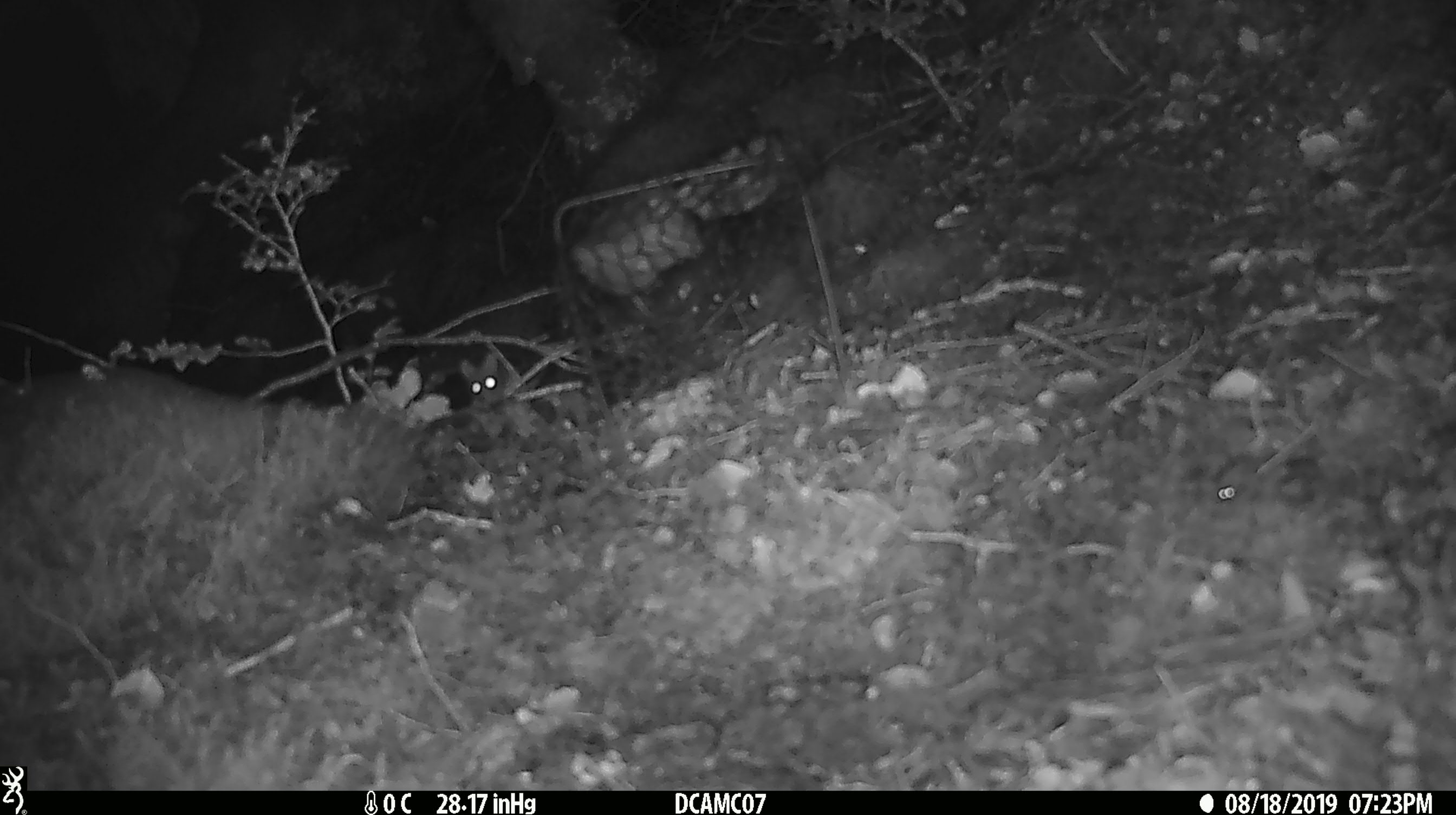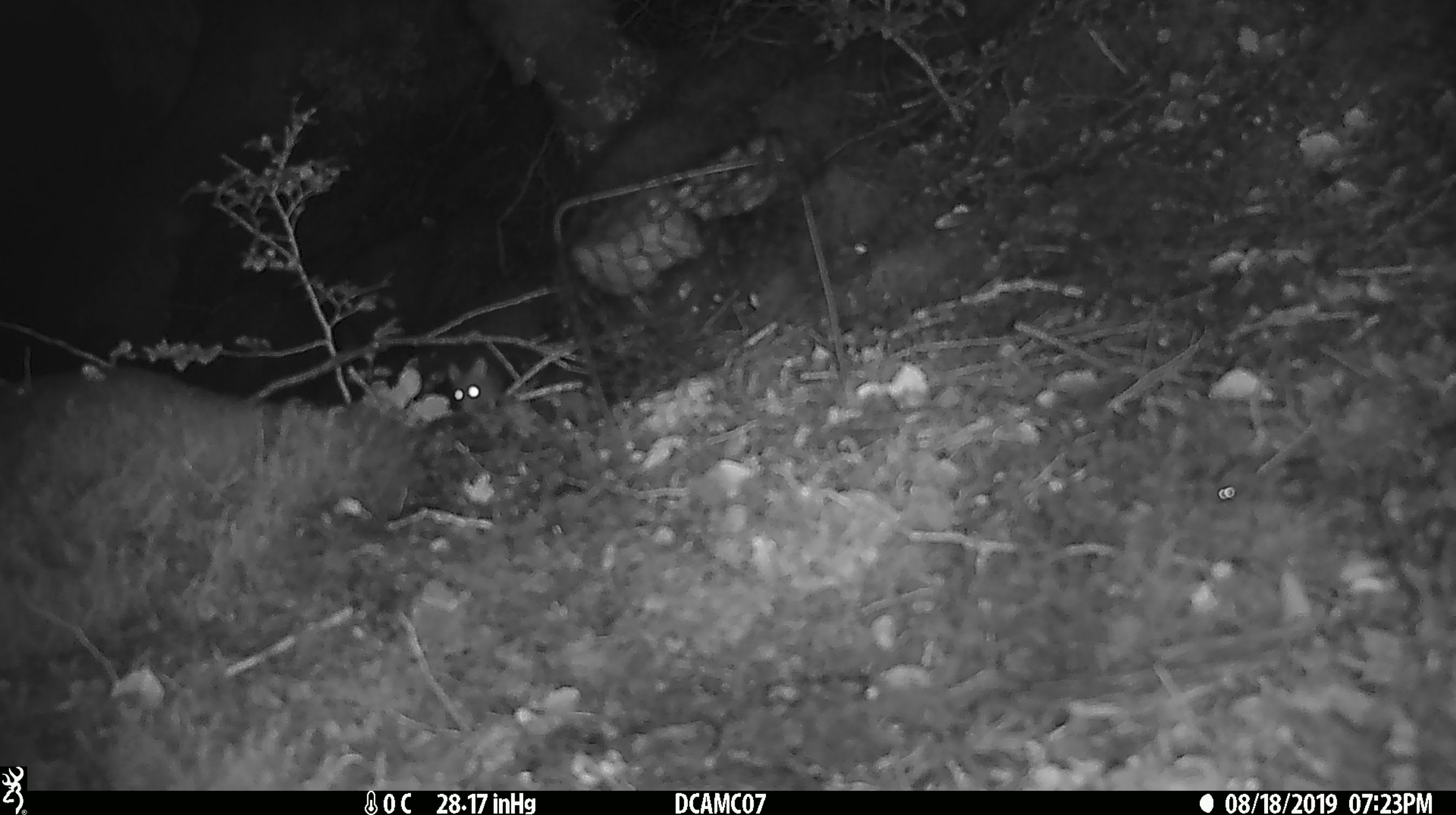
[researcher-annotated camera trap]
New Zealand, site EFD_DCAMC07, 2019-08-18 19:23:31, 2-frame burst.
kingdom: Animalia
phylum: Chordata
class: Mammalia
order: Rodentia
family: Muridae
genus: Mus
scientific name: Mus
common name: mouse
Mouse (Mus).